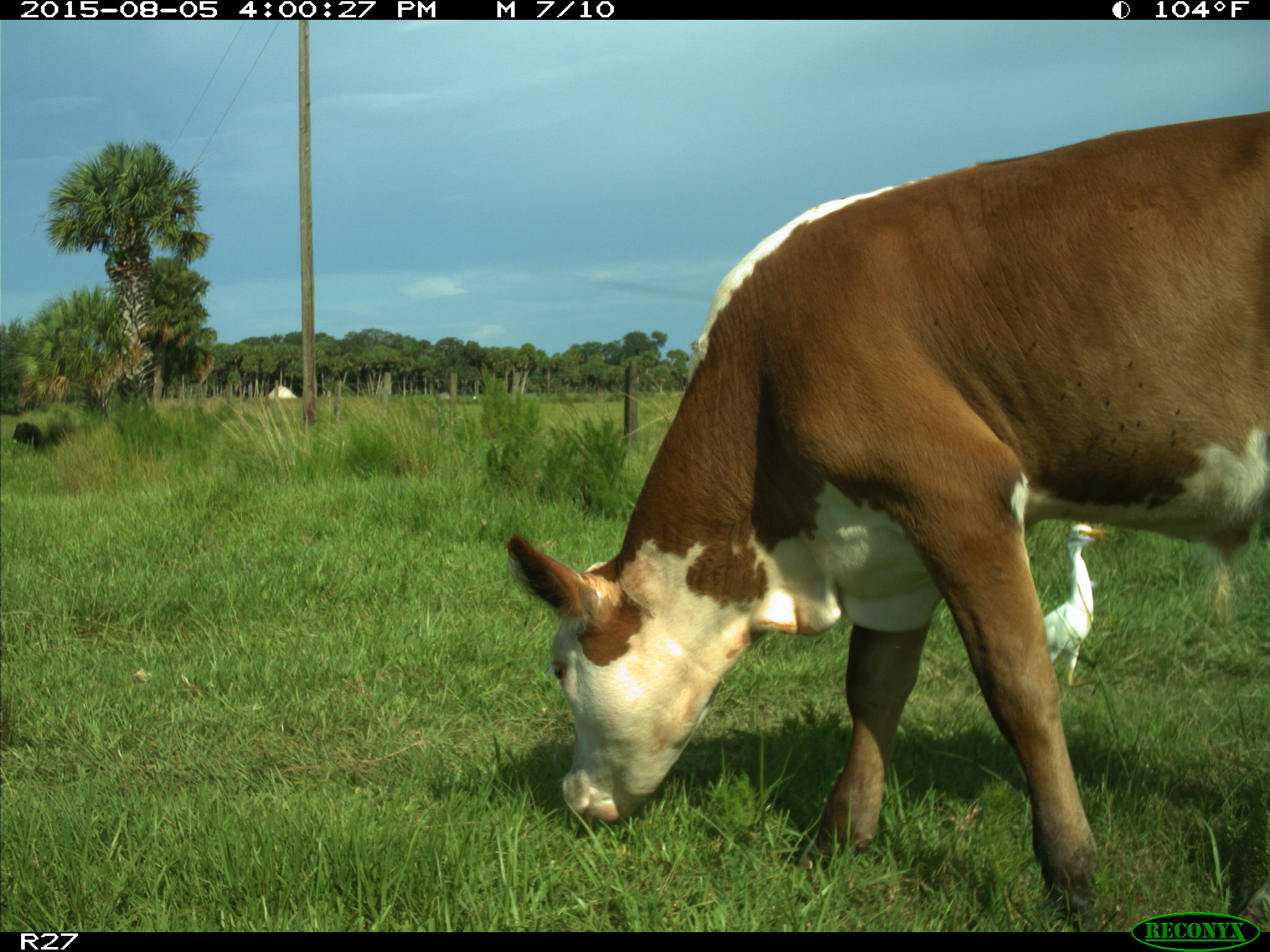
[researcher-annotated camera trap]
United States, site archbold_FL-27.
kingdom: Animalia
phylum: Chordata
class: Mammalia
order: Artiodactyla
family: Bovidae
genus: Bos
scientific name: Bos taurus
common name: domestic cow